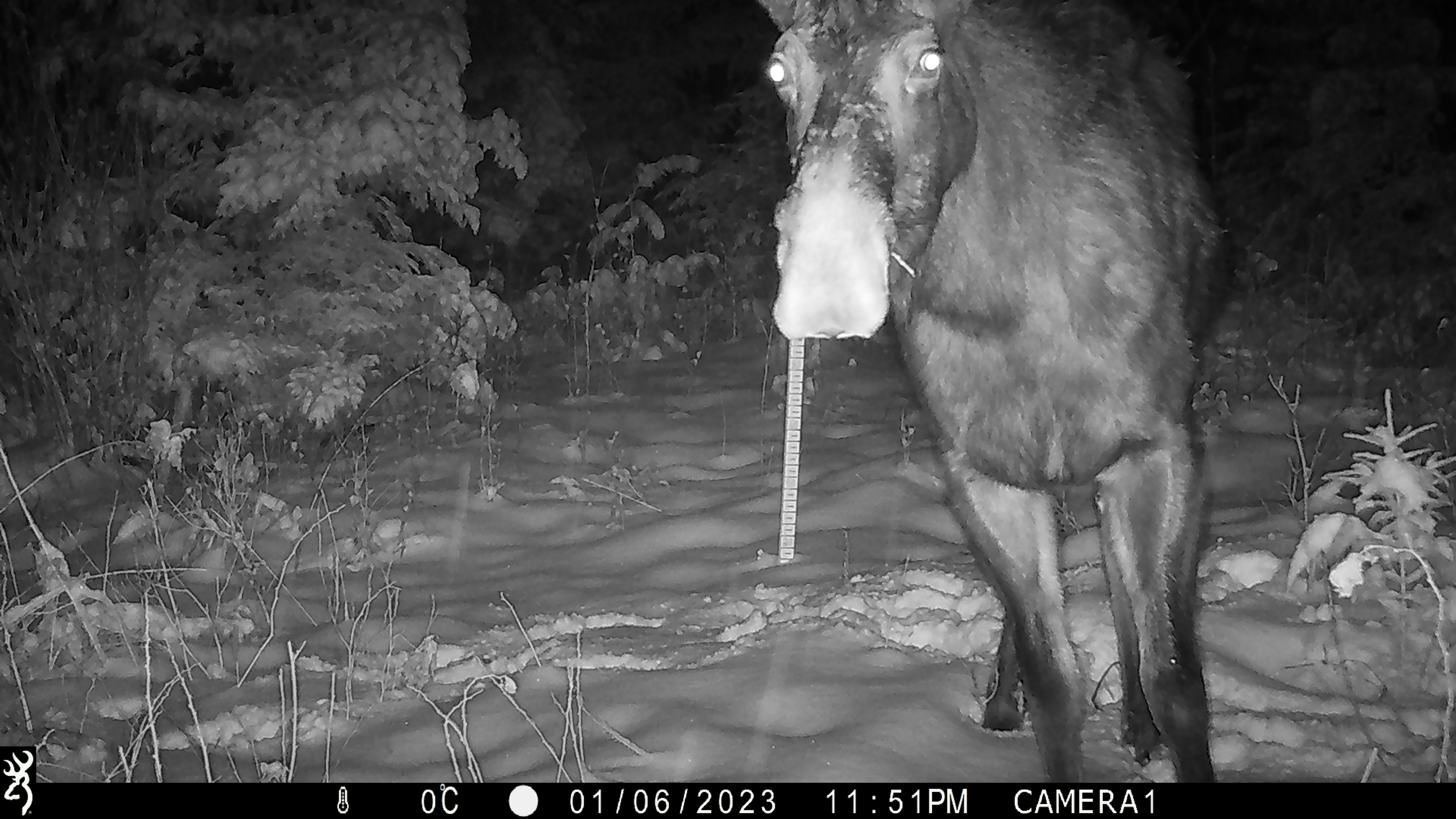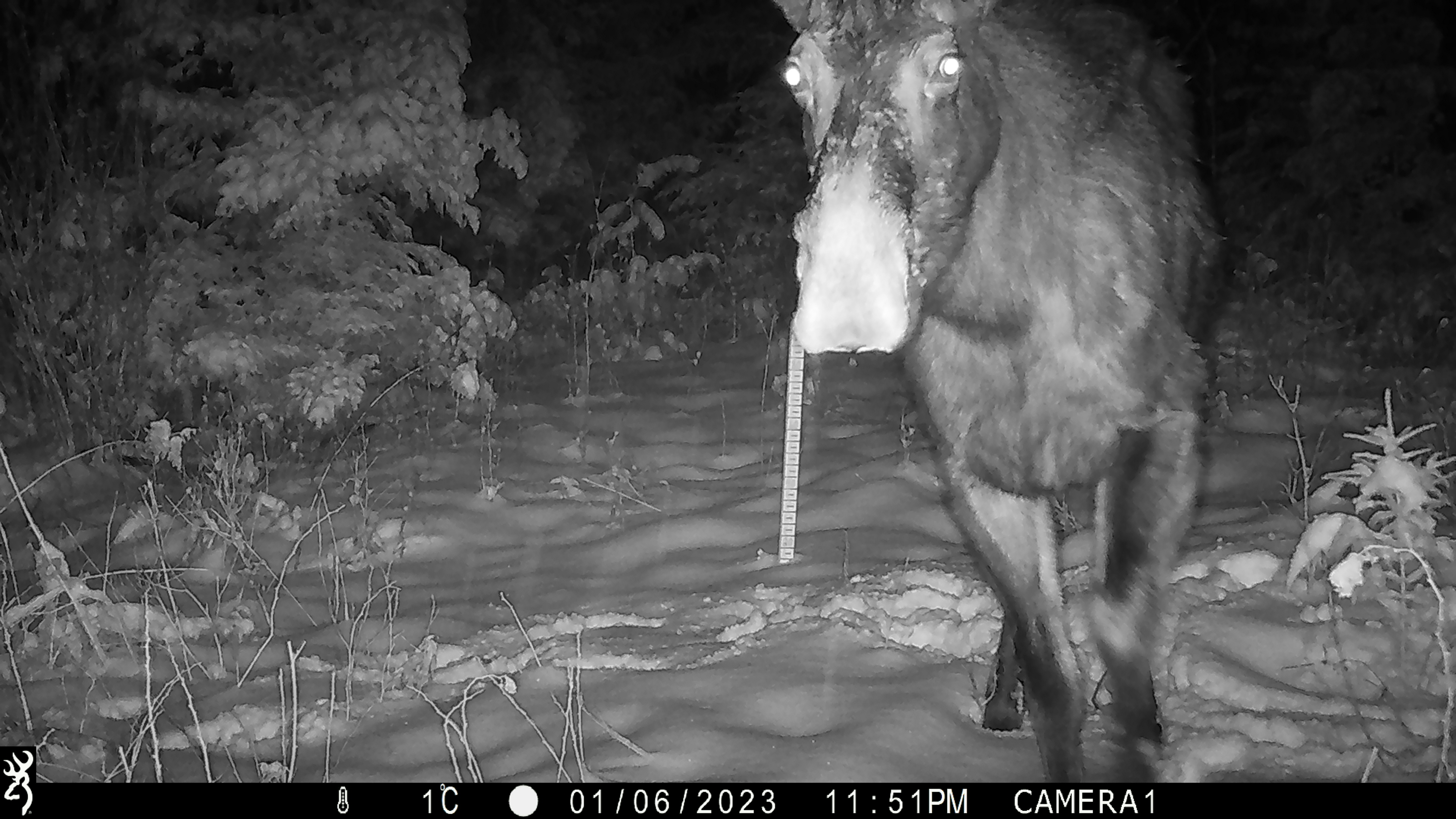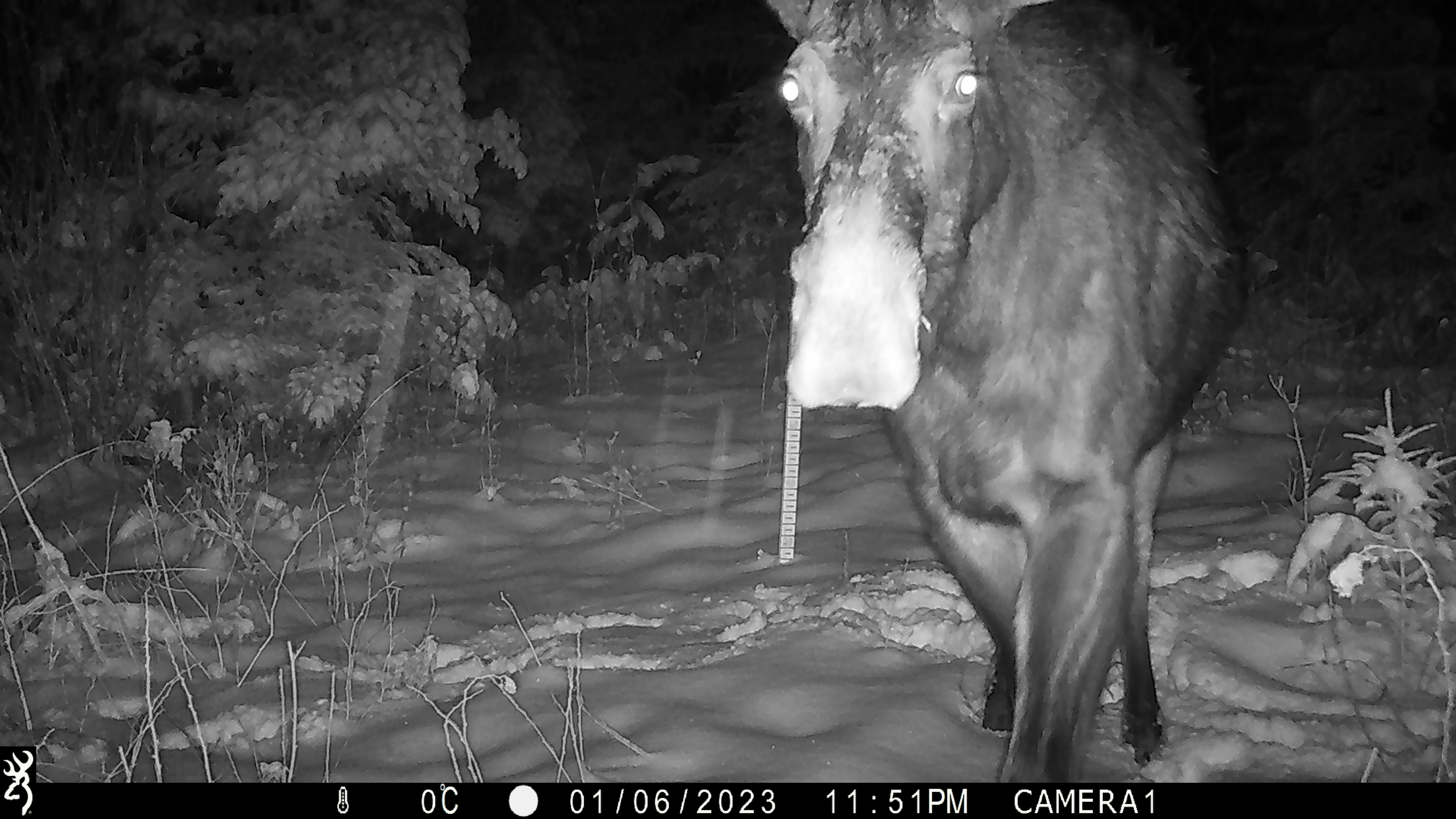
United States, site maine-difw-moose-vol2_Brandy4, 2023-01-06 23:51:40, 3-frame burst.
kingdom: Animalia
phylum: Chordata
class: Mammalia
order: Artiodactyla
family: Cervidae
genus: Alces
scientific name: Alces alces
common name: moose